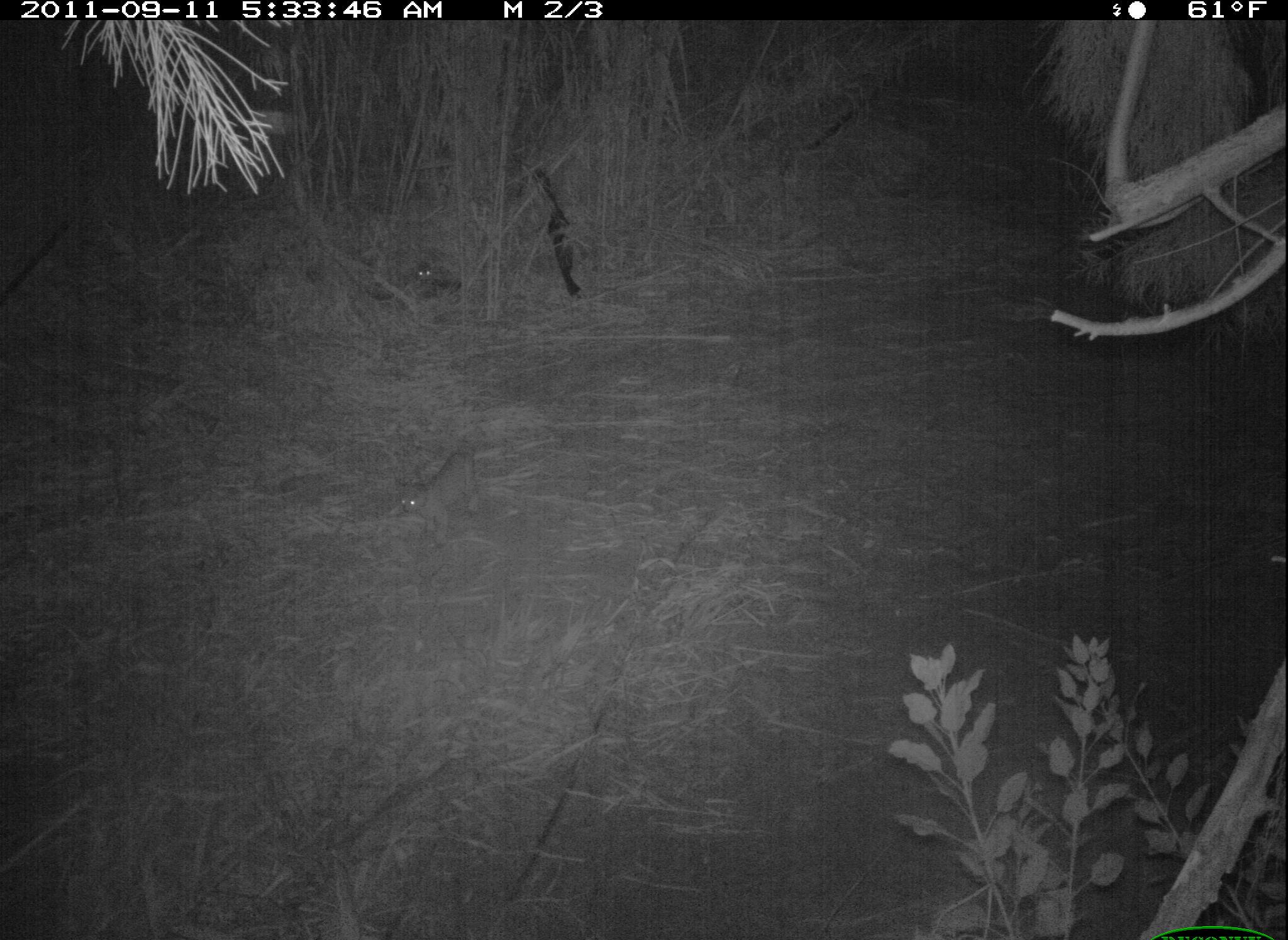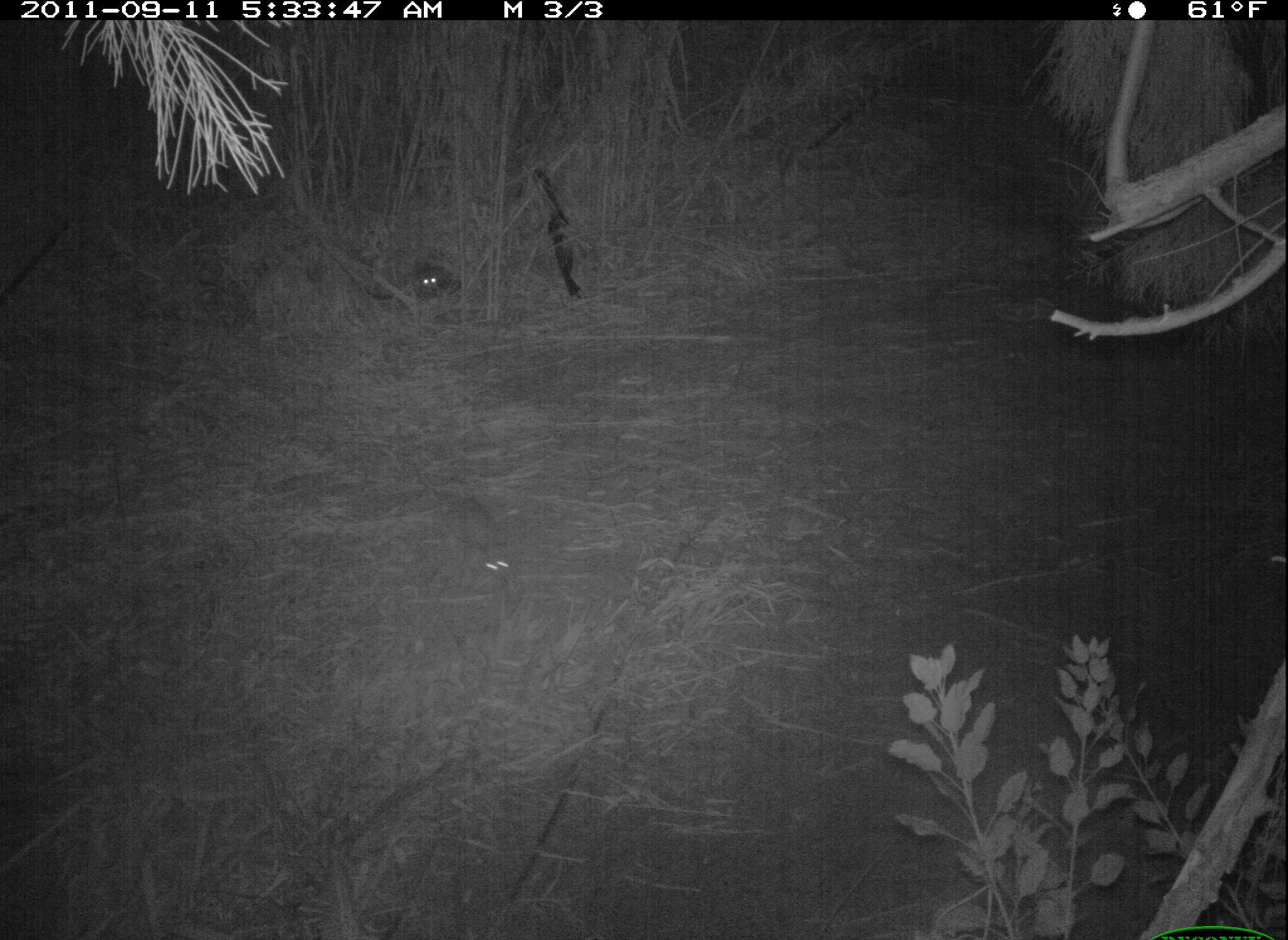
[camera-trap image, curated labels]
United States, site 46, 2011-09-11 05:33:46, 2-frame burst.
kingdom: Animalia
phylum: Chordata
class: Mammalia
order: Carnivora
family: Felidae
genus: Lynx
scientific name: Lynx rufus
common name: bobcat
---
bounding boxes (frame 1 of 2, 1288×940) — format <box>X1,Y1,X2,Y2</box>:
bobcat: <box>388,438,483,547</box>; <box>394,246,470,303</box>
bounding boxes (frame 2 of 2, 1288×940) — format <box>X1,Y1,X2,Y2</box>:
bobcat: <box>406,258,465,306</box>